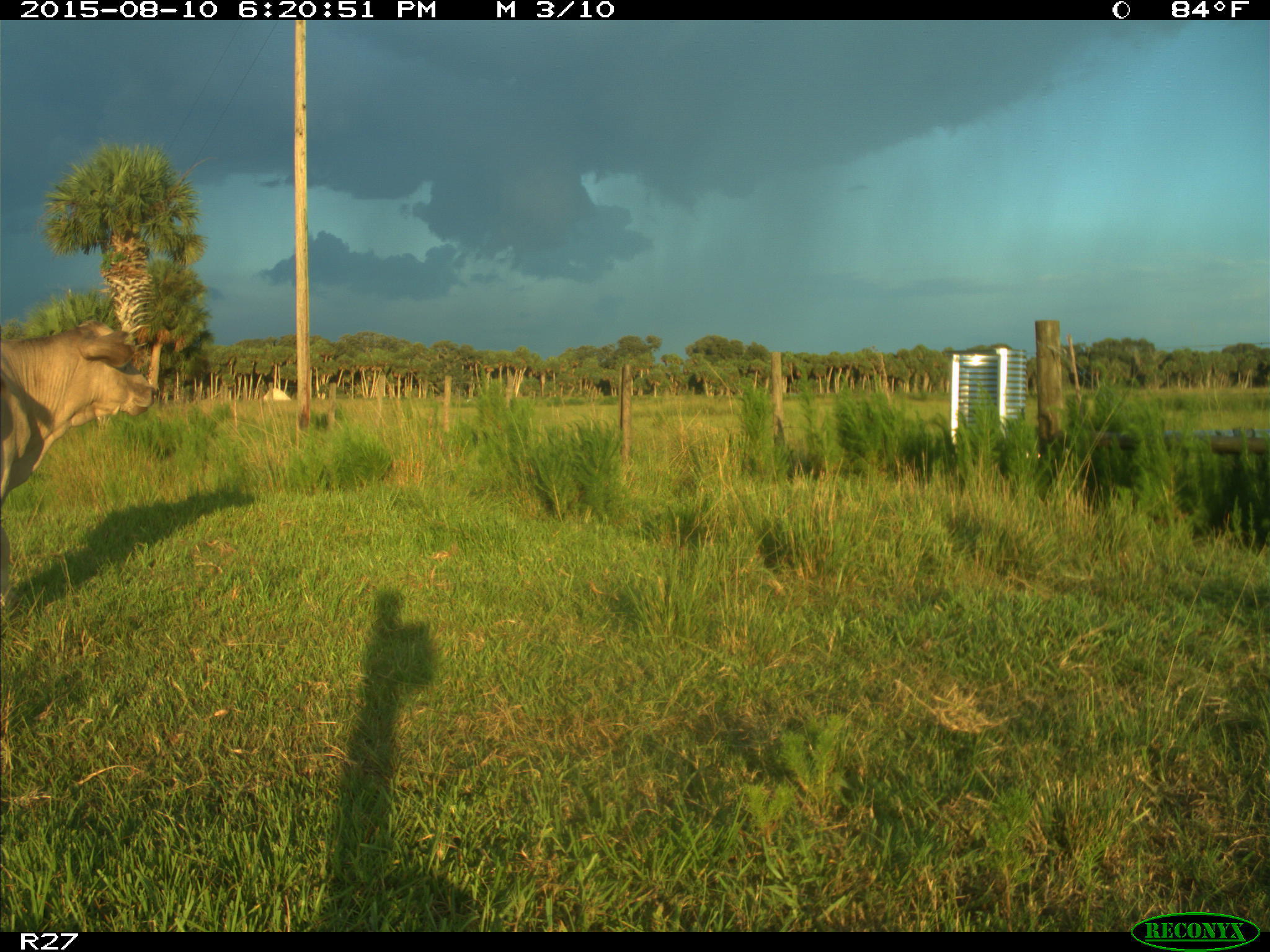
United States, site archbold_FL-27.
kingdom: Animalia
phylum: Chordata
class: Mammalia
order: Artiodactyla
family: Bovidae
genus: Bos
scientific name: Bos taurus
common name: domestic cow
Bos taurus (domestic cow).